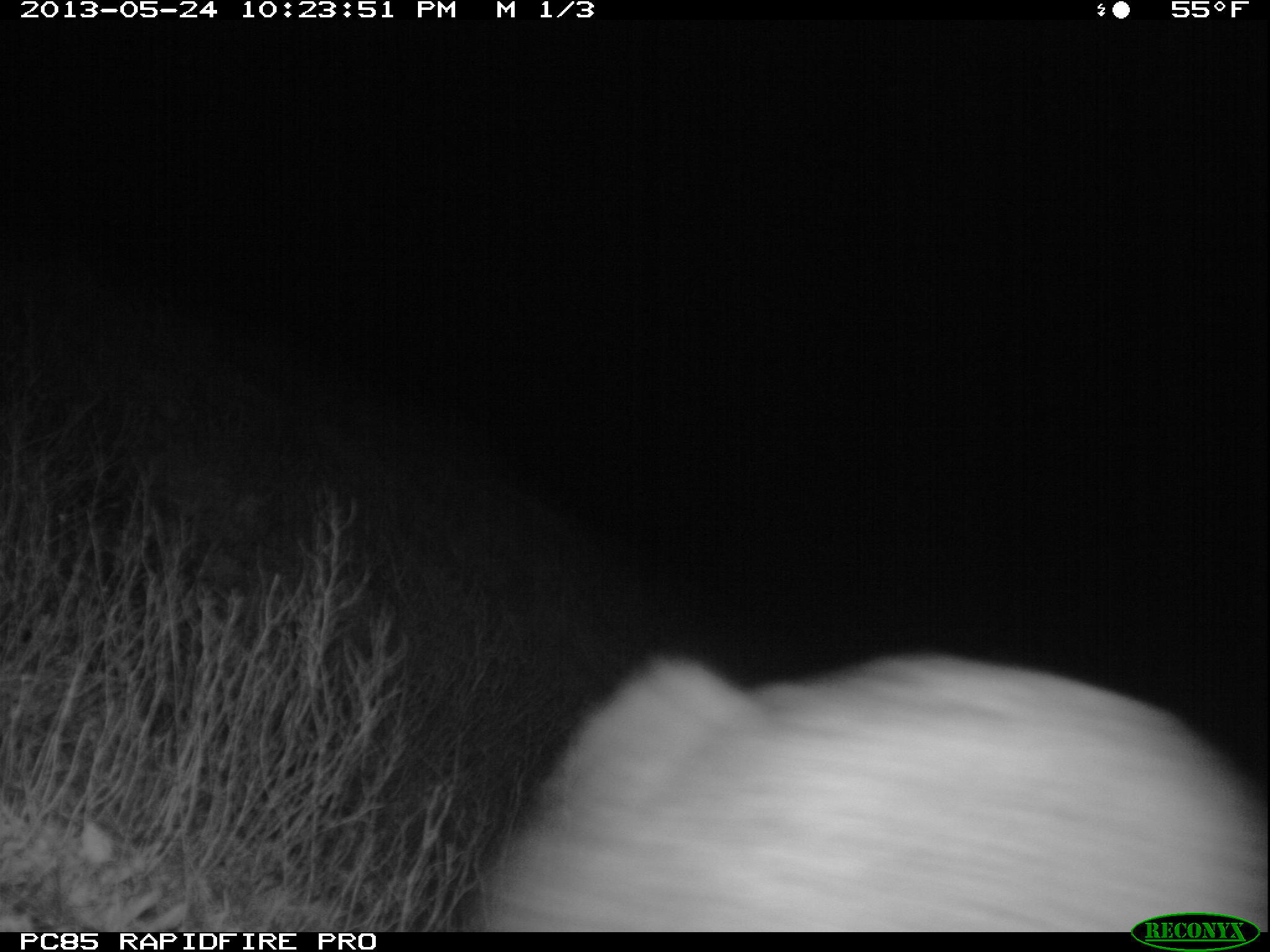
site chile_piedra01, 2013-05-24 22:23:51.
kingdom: Animalia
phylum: Chordata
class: Mammalia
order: Lagomorpha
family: Leporidae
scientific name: Leporidae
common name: rabbits and hares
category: rabbit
Rabbit (rabbits and hares) (Leporidae).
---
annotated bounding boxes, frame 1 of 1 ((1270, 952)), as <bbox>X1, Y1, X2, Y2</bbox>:
rabbit: <bbox>467, 651, 1269, 934</bbox>